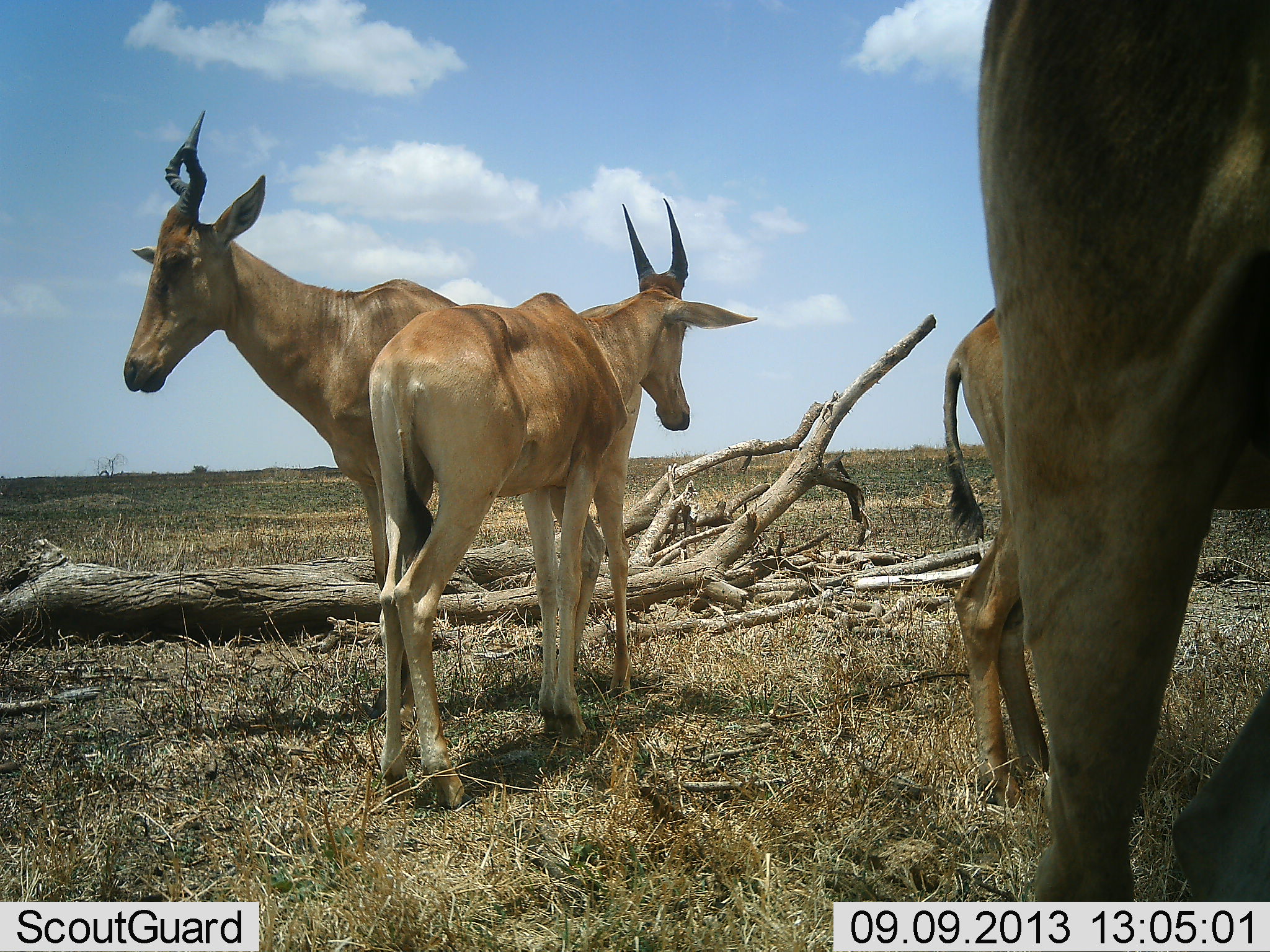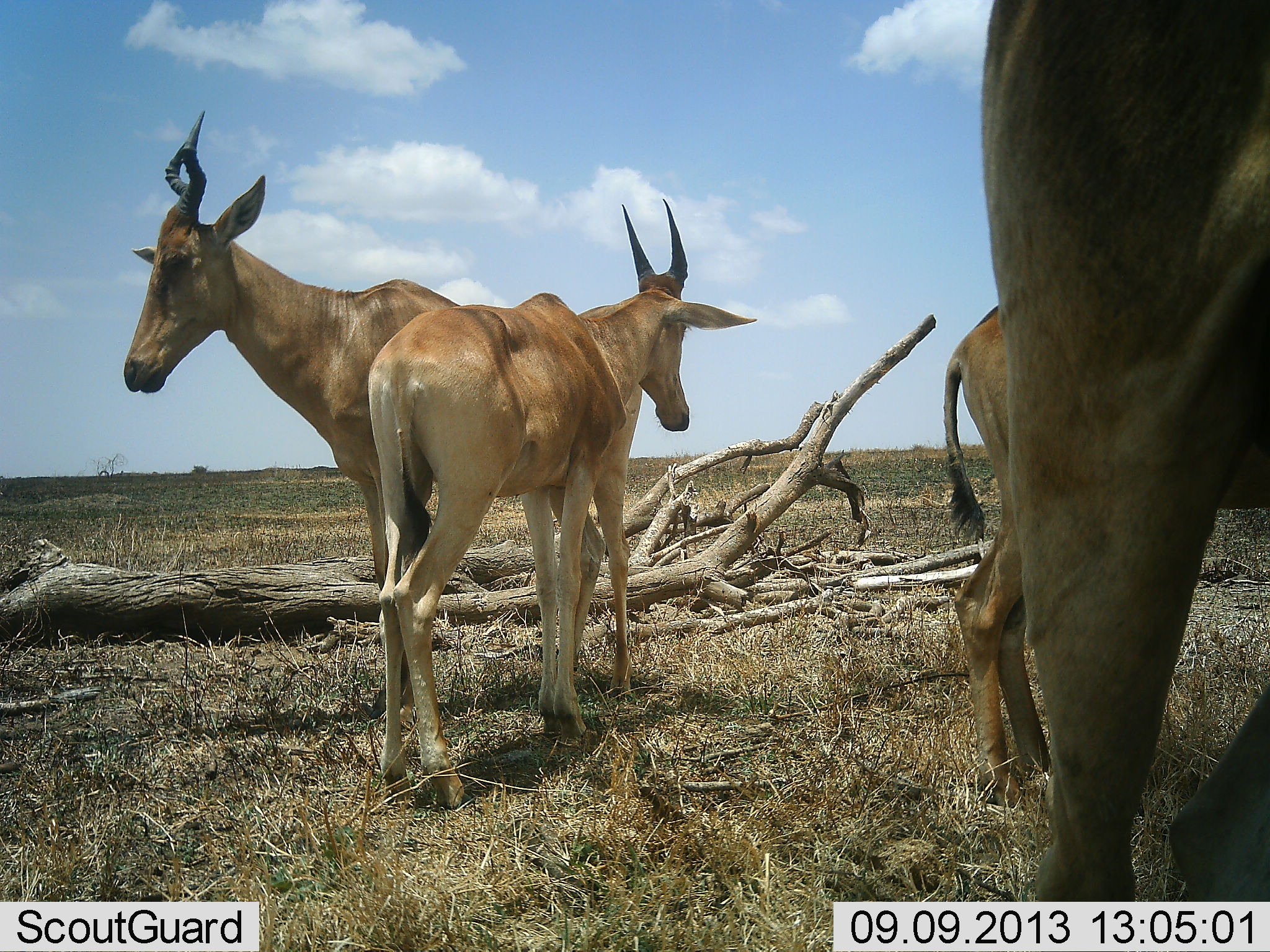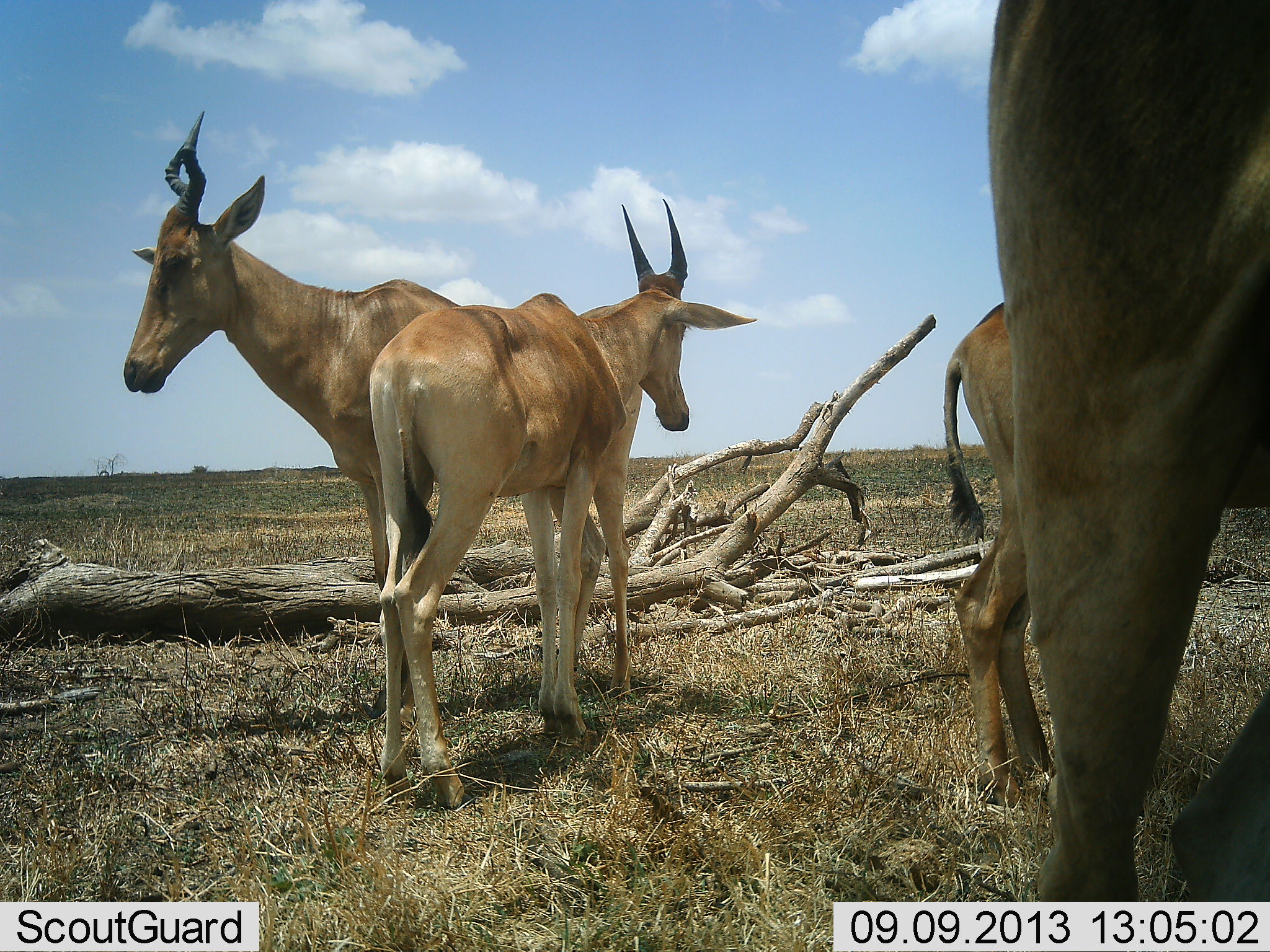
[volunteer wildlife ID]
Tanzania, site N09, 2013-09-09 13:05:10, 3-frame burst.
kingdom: Animalia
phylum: Chordata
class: Mammalia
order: Artiodactyla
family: Bovidae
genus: Alcelaphus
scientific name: Alcelaphus buselaphus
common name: hartebeest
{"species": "hartebeest (Alcelaphus buselaphus)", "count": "4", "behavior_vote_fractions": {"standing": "100%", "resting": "0%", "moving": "0%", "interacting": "10%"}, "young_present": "50%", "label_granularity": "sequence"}